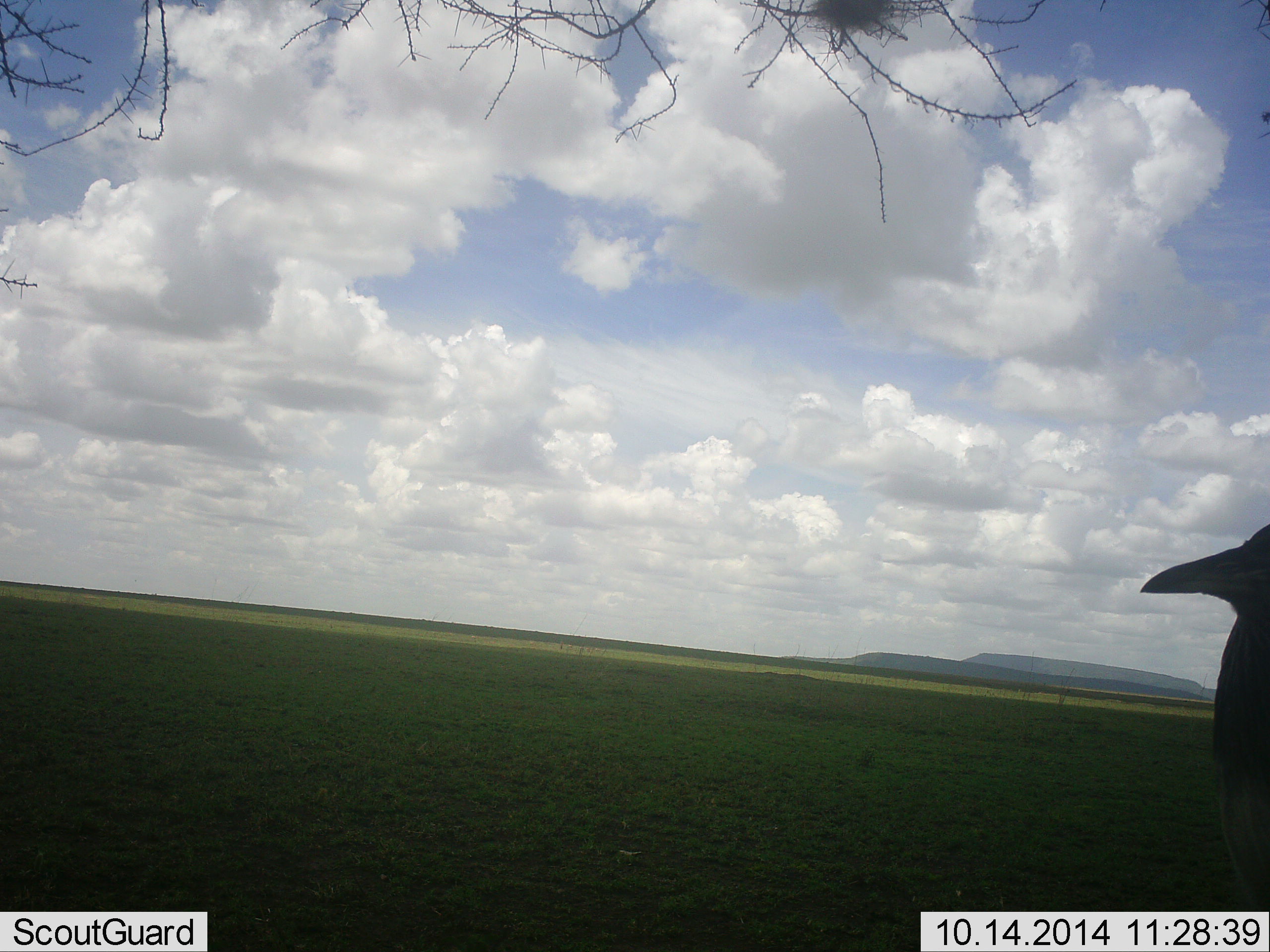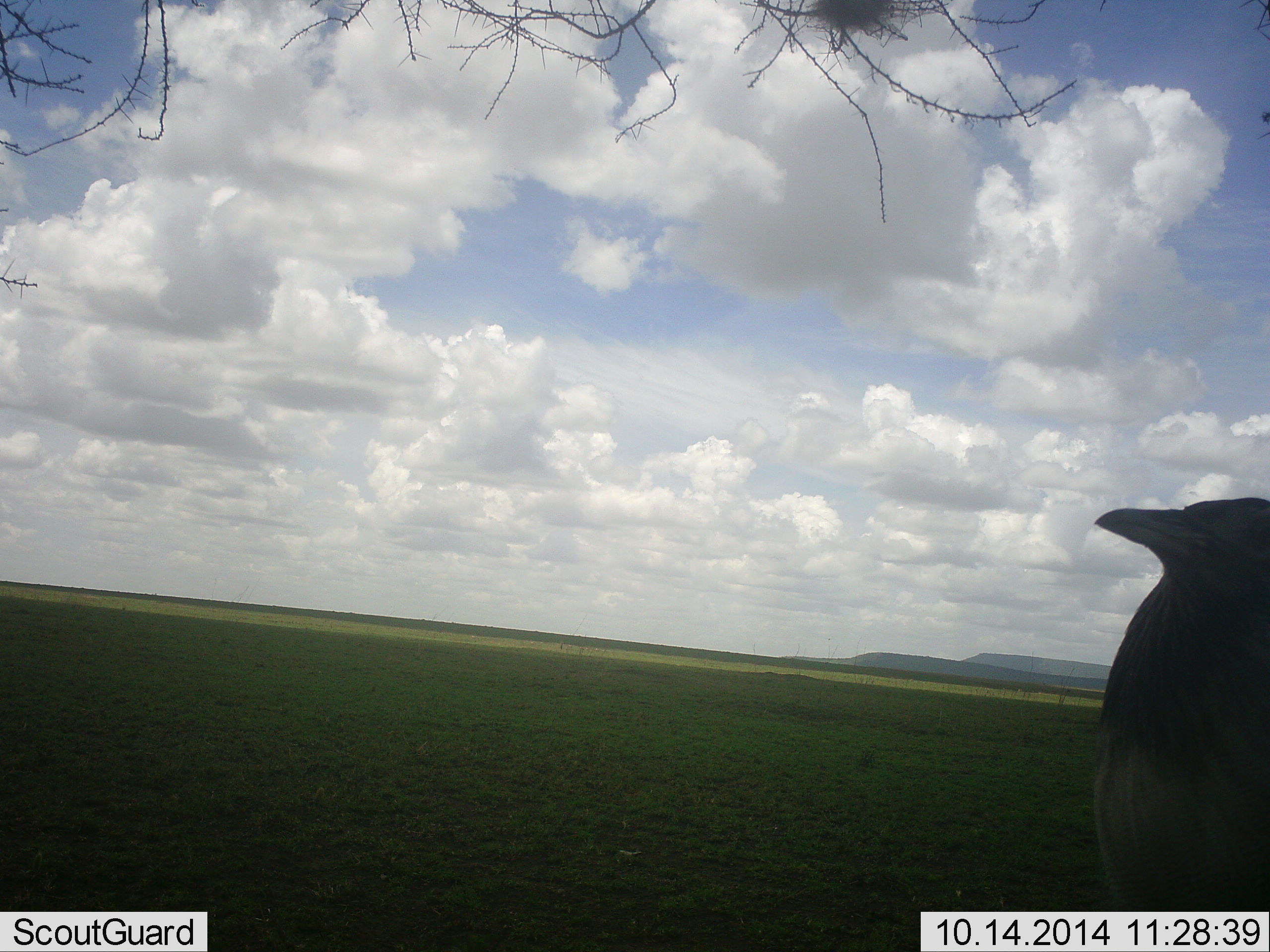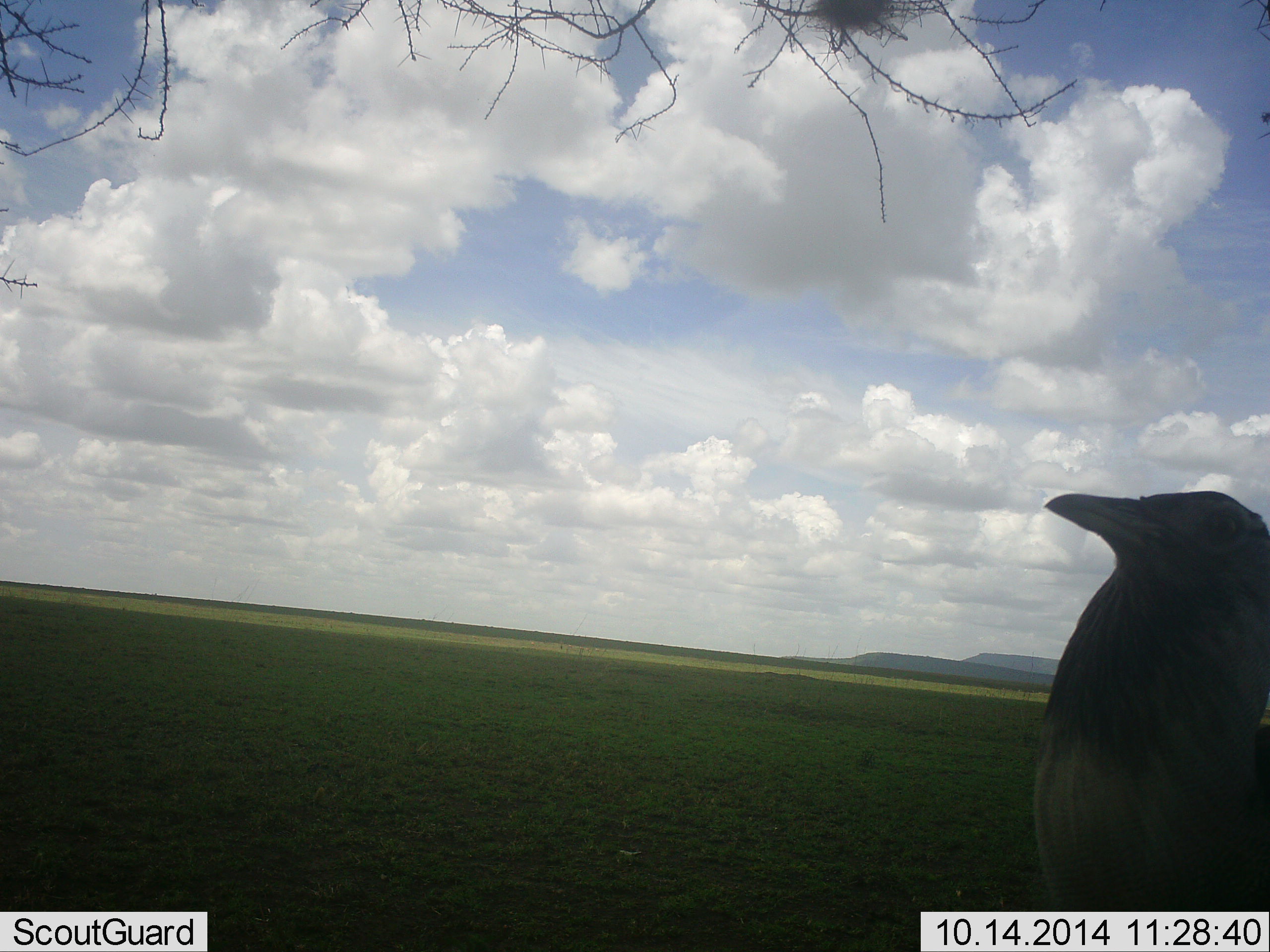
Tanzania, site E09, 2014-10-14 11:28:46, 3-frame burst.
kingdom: Animalia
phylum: Chordata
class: Aves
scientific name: Aves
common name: bird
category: otherbird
Otherbird (bird) (Aves), count 1. Behavior (volunteer vote fractions): standing 60%, resting 20%, moving 20%, interacting 0%. Young present (vote fraction): 0%. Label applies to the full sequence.